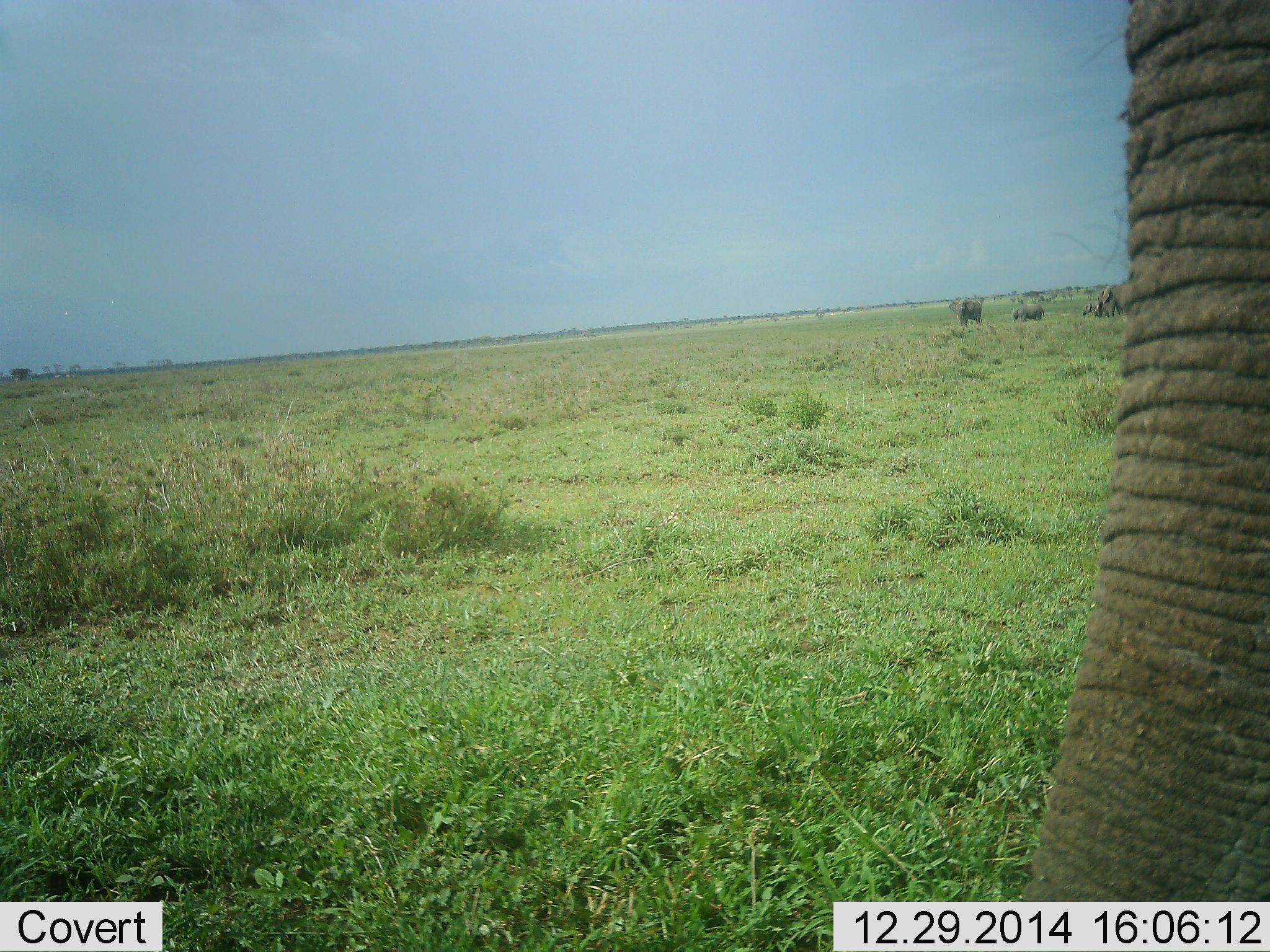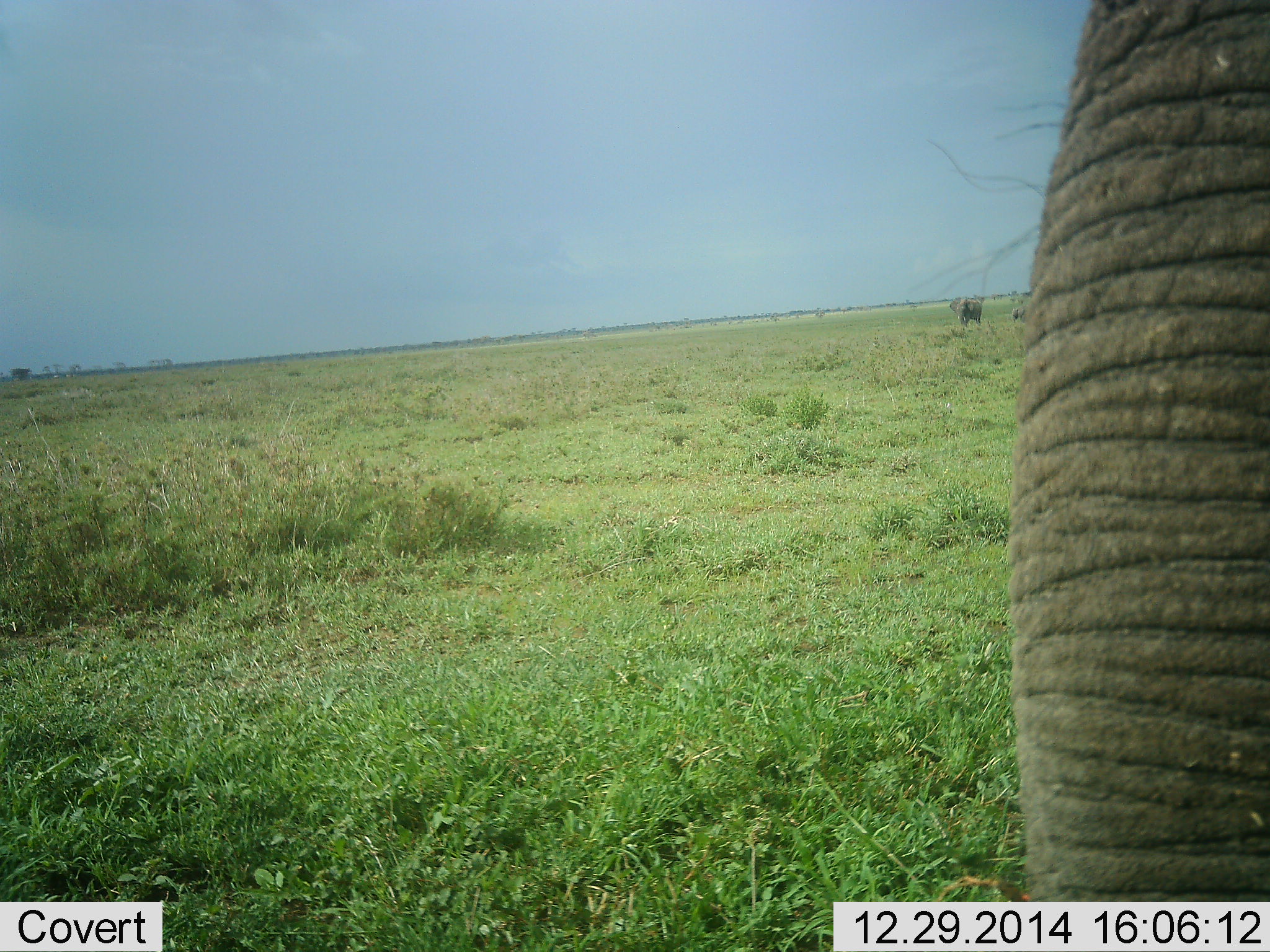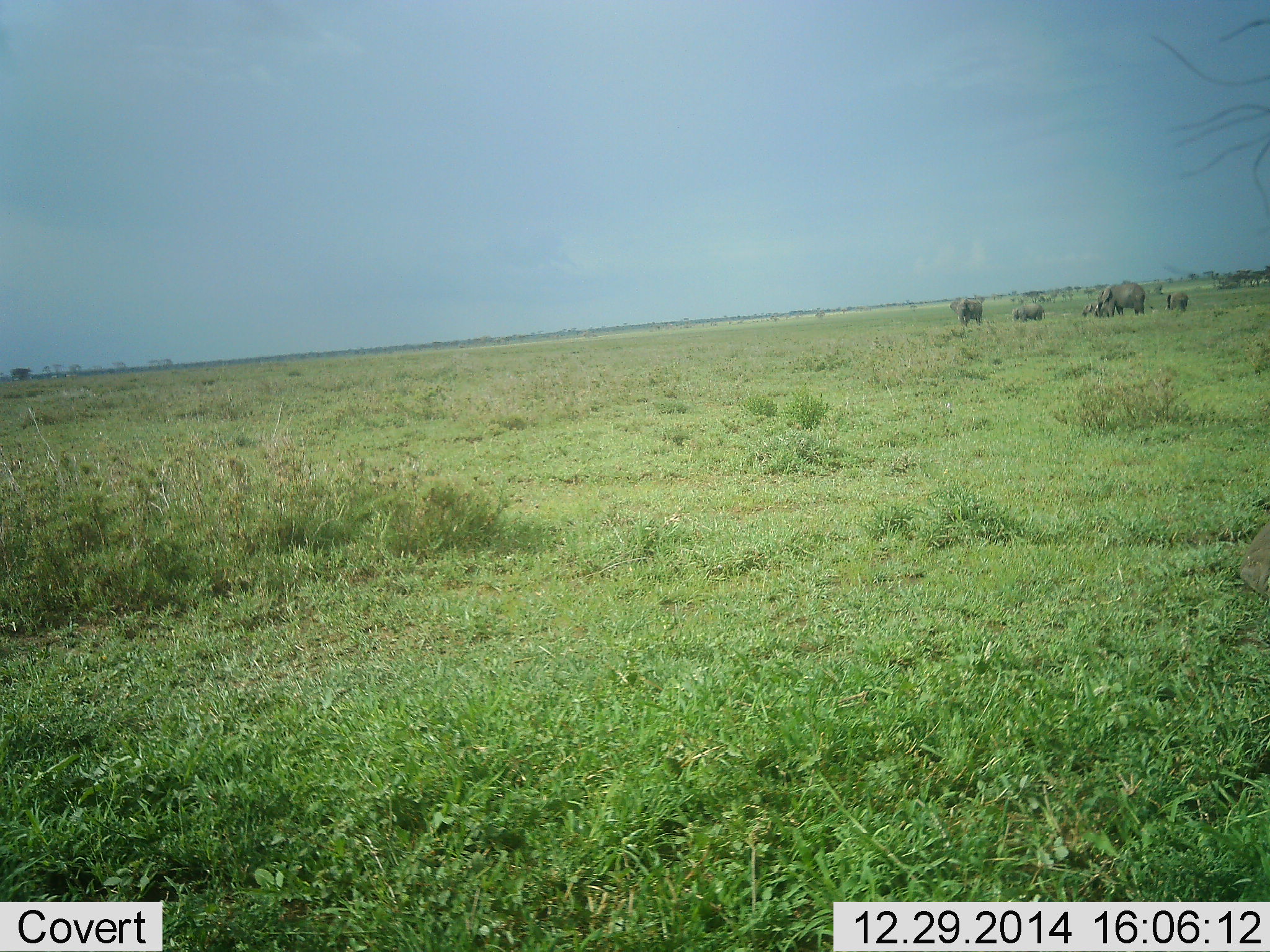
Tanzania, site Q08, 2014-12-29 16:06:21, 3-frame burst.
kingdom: Animalia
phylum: Chordata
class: Mammalia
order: Proboscidea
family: Elephantidae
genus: Loxodonta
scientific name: Loxodonta africana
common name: african bush elephant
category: elephant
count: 6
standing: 90%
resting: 0%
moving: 40%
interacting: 10%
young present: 60%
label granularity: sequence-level